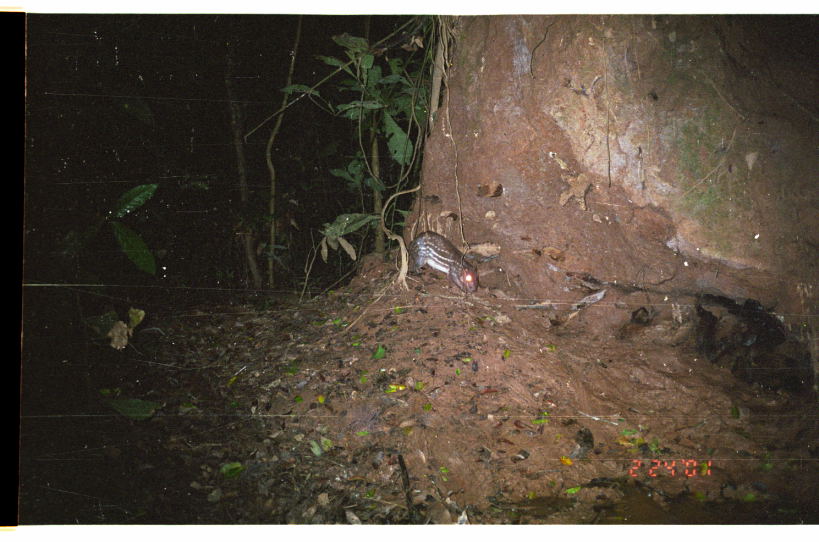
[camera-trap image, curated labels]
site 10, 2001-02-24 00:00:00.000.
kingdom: Animalia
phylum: Chordata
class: Mammalia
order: Rodentia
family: Cuniculidae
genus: Cuniculus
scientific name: Cuniculus paca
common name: spotted paca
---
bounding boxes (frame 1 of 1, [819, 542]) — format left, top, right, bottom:
cuniculus paca: 407, 230, 479, 294